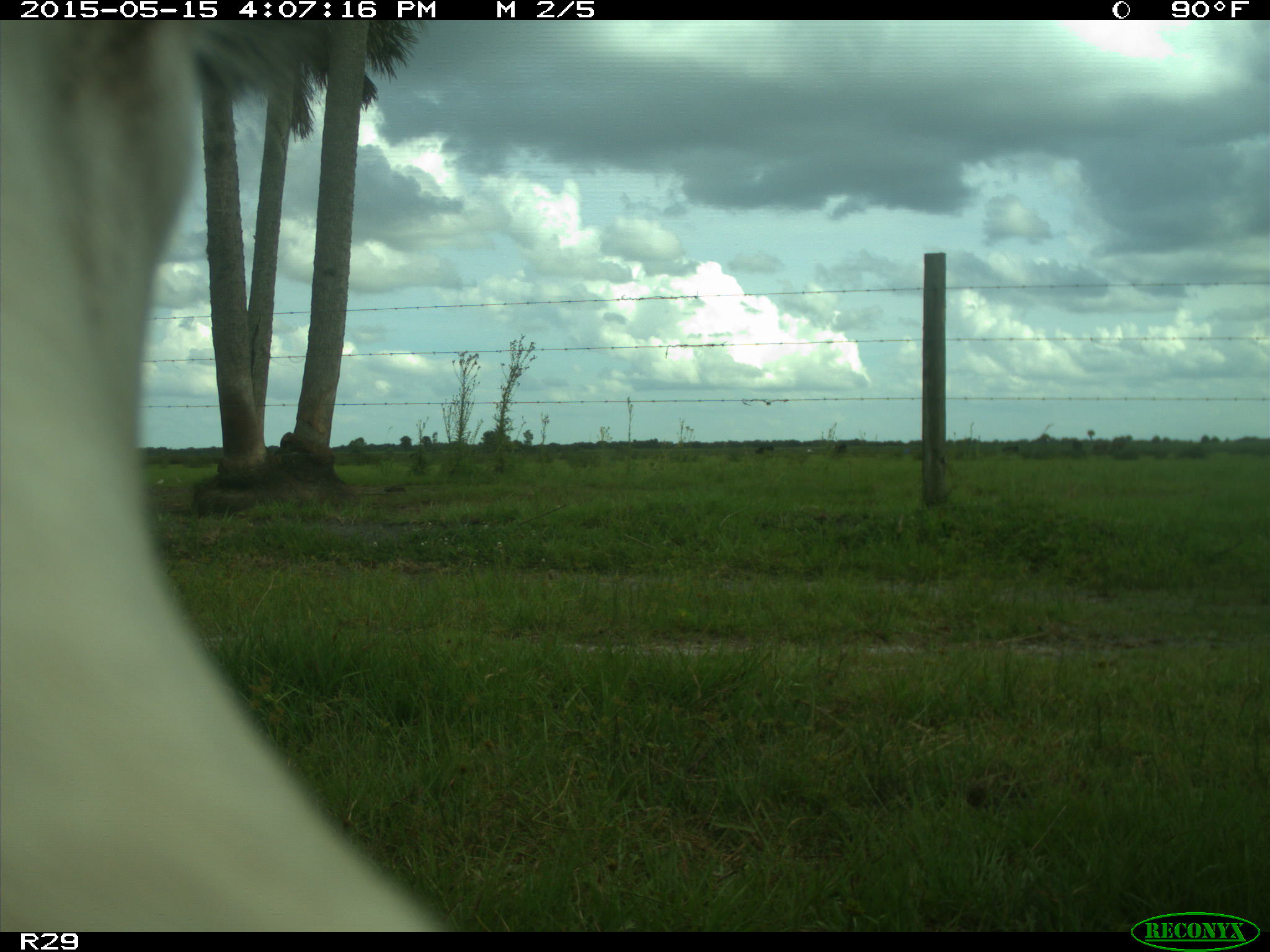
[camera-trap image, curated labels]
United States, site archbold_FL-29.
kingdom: Animalia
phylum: Chordata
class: Mammalia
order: Artiodactyla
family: Bovidae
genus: Bos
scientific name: Bos taurus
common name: domestic cow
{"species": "Bos taurus (domestic cow)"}